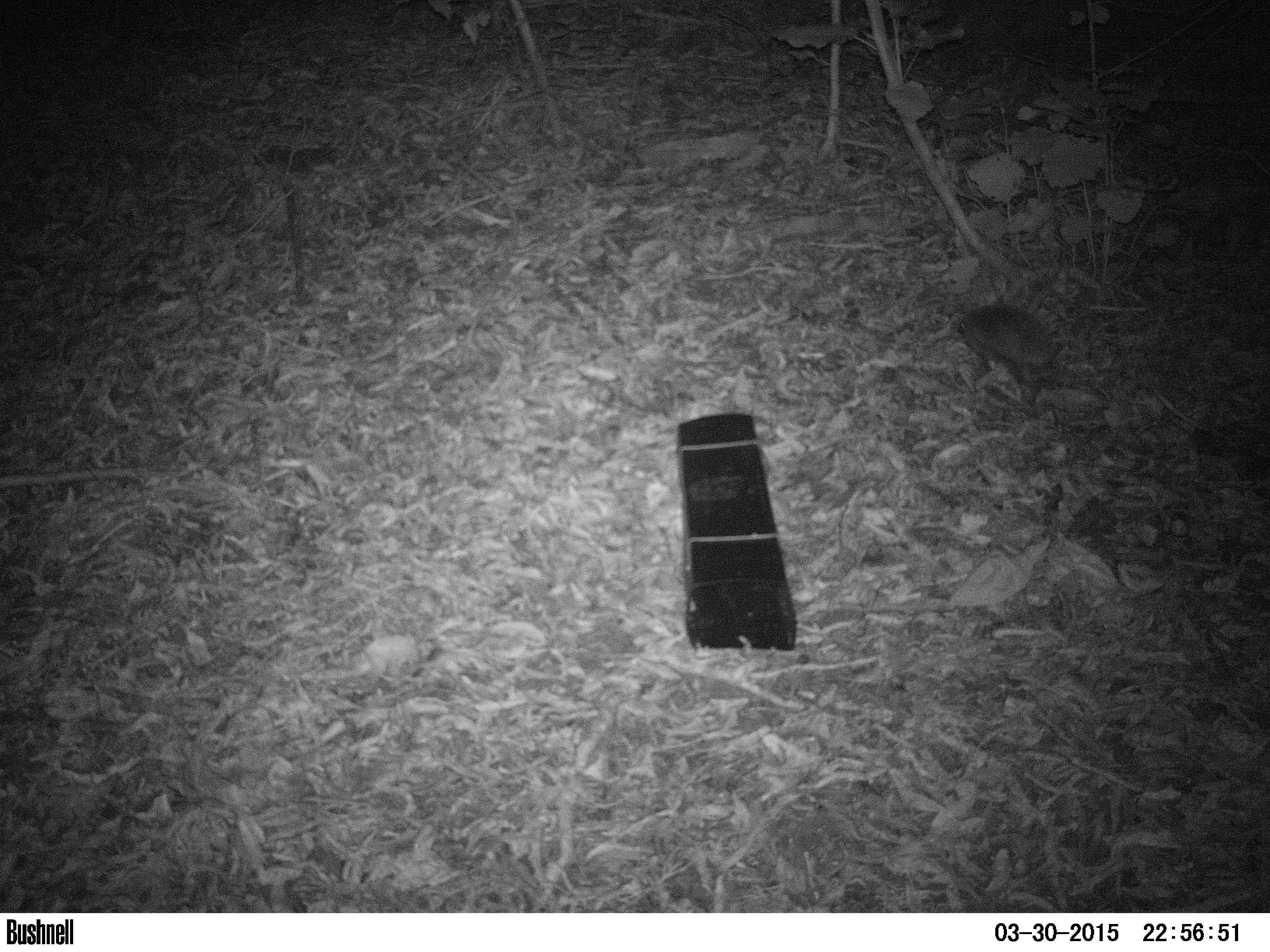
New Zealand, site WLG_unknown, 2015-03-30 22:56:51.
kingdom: Animalia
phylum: Chordata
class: Mammalia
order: Eulipotyphla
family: Erinaceidae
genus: Erinaceus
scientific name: Erinaceus europaeus europaeus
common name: european hedgehog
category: hedgehog